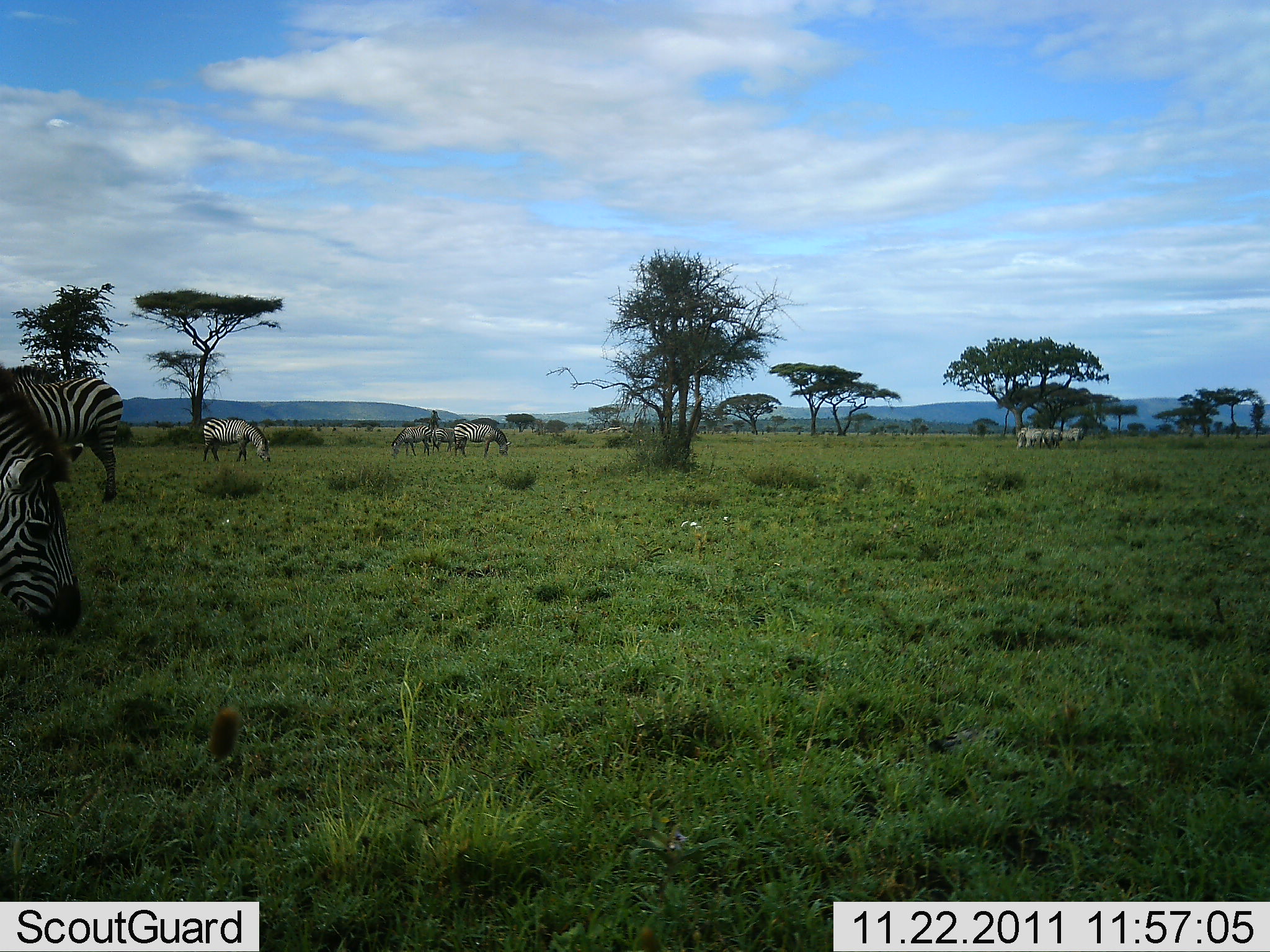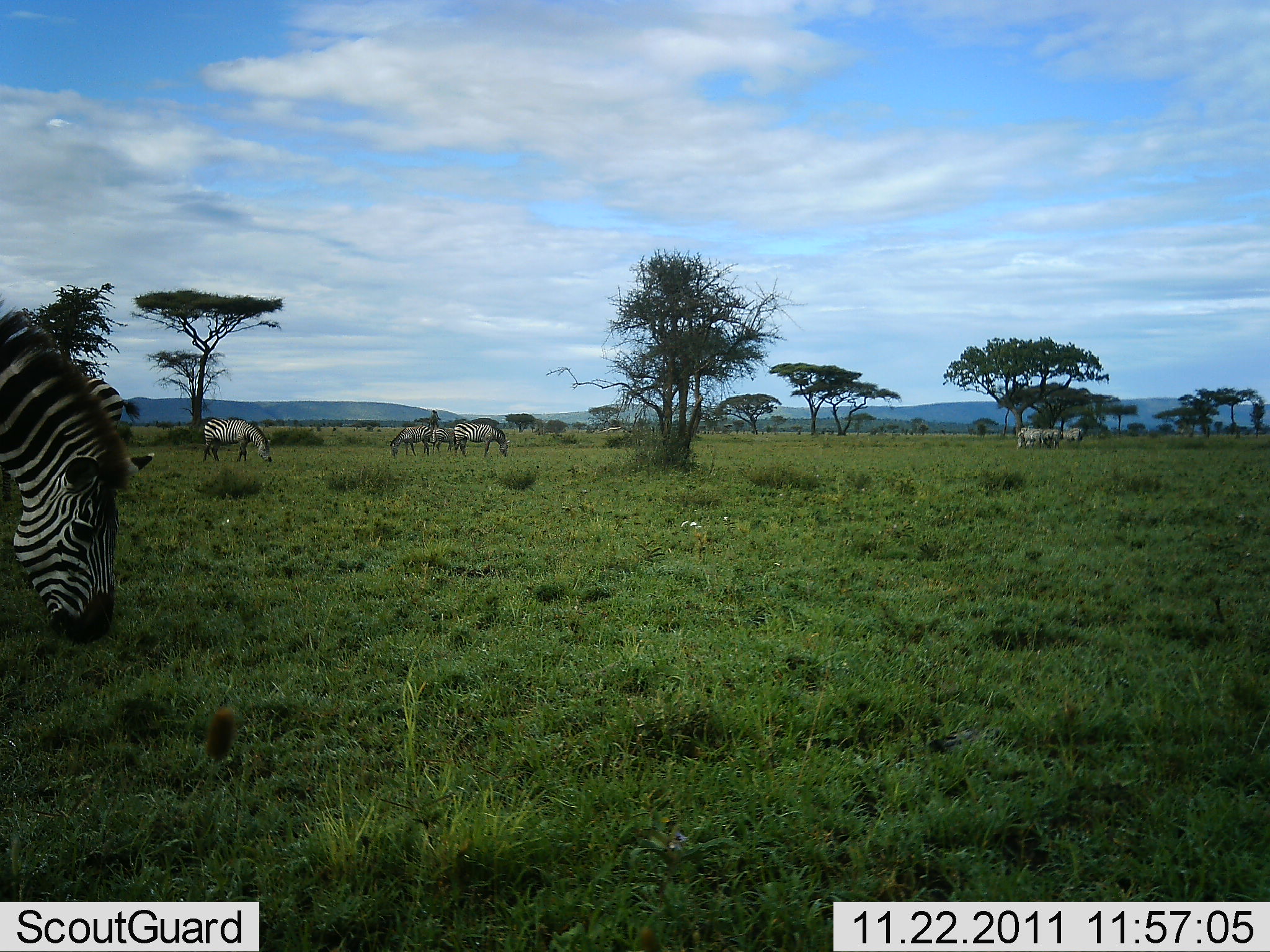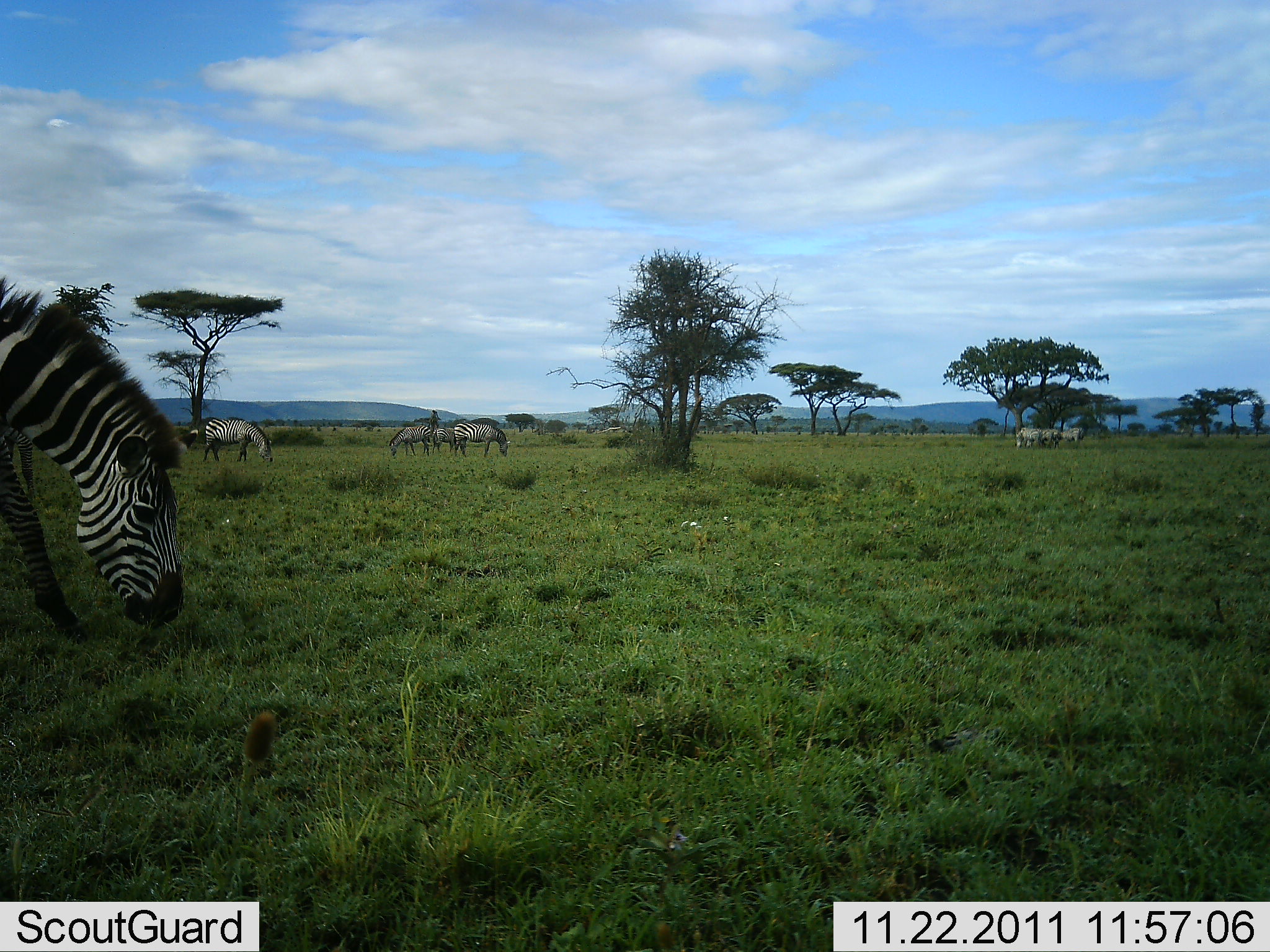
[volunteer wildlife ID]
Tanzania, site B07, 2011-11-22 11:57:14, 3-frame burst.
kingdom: Animalia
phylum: Chordata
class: Mammalia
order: Perissodactyla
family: Equidae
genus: Equus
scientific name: Equus quagga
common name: plains zebra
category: zebra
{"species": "zebra (plains zebra) (Equus quagga)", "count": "8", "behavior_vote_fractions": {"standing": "72%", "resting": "0%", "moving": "28%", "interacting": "0%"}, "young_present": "0%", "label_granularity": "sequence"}